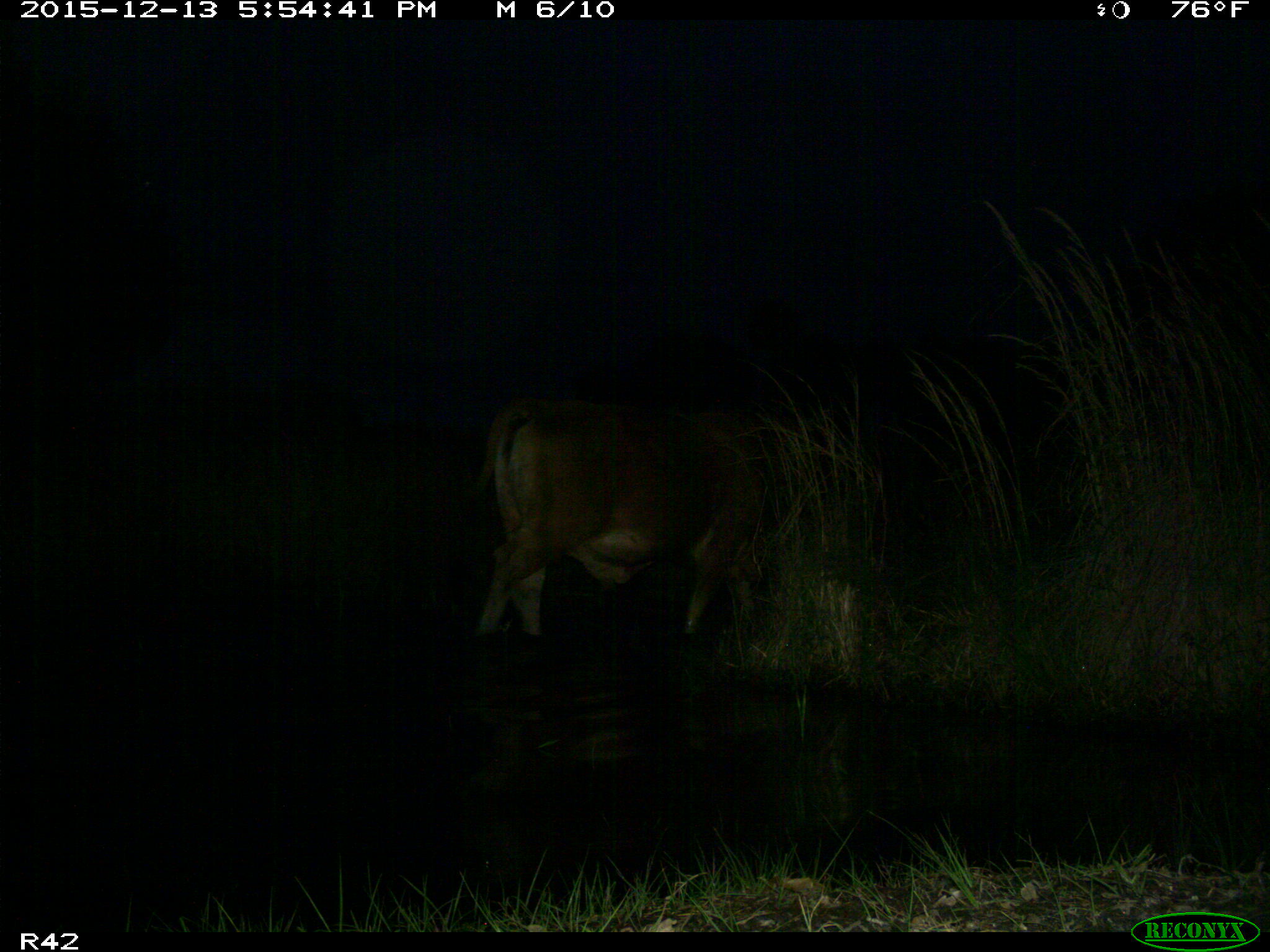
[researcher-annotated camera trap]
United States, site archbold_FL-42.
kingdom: Animalia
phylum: Chordata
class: Mammalia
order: Artiodactyla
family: Bovidae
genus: Bos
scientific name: Bos taurus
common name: domestic cow